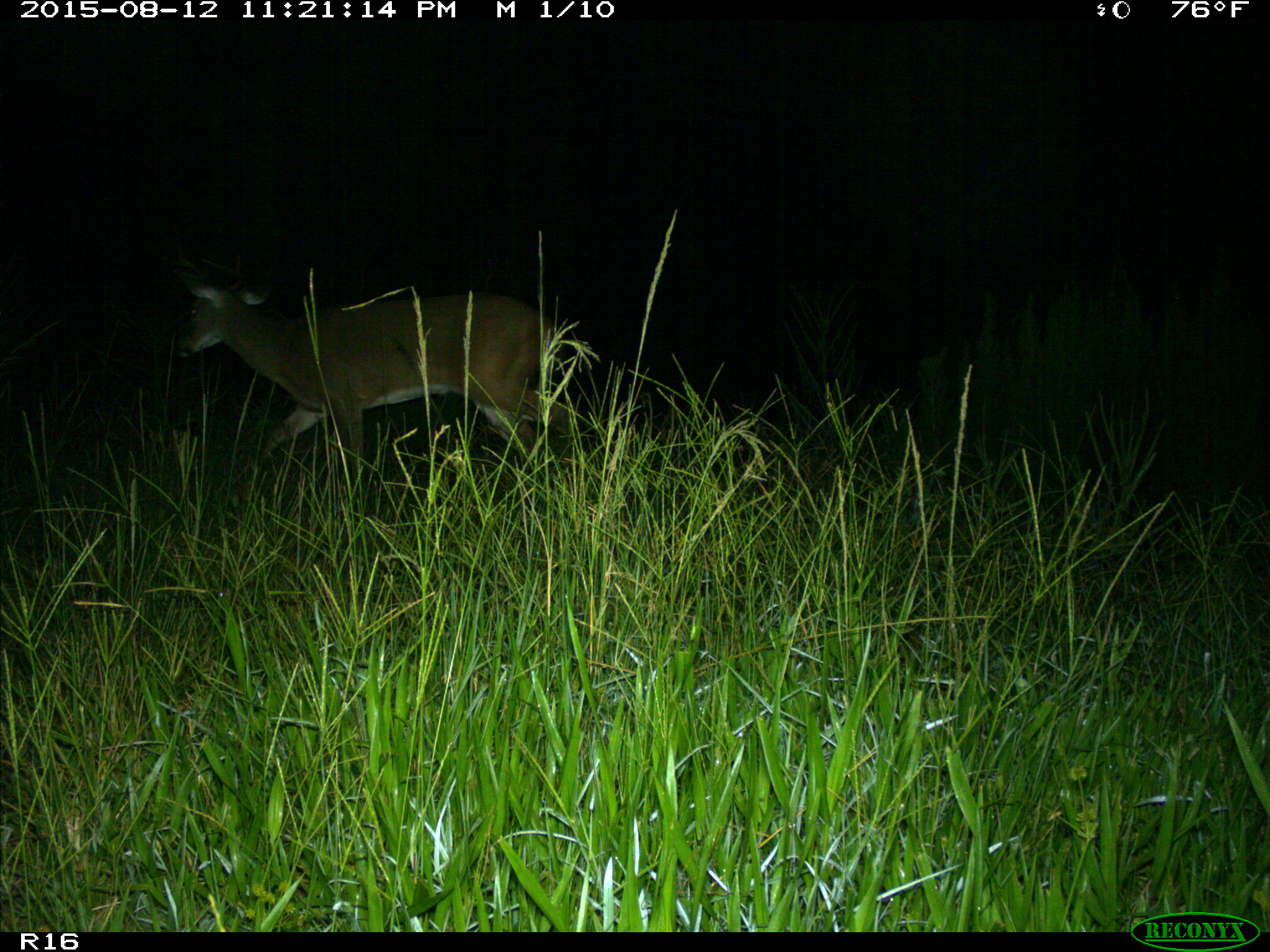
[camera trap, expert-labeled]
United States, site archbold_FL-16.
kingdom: Animalia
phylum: Chordata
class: Mammalia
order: Artiodactyla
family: Cervidae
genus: Odocoileus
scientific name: Odocoileus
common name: deer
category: unidentified deer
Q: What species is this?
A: Unidentified deer (deer) (Odocoileus).